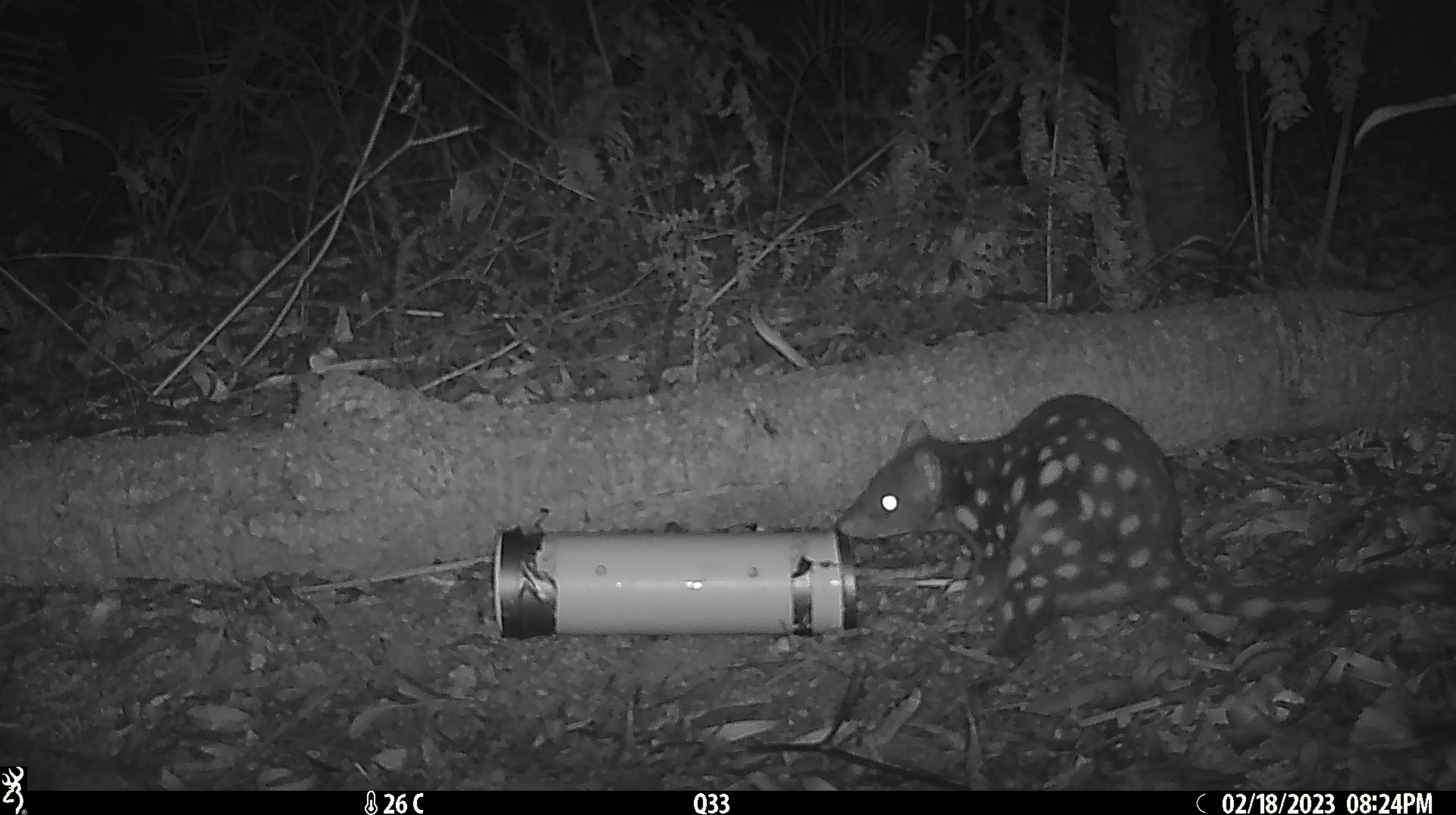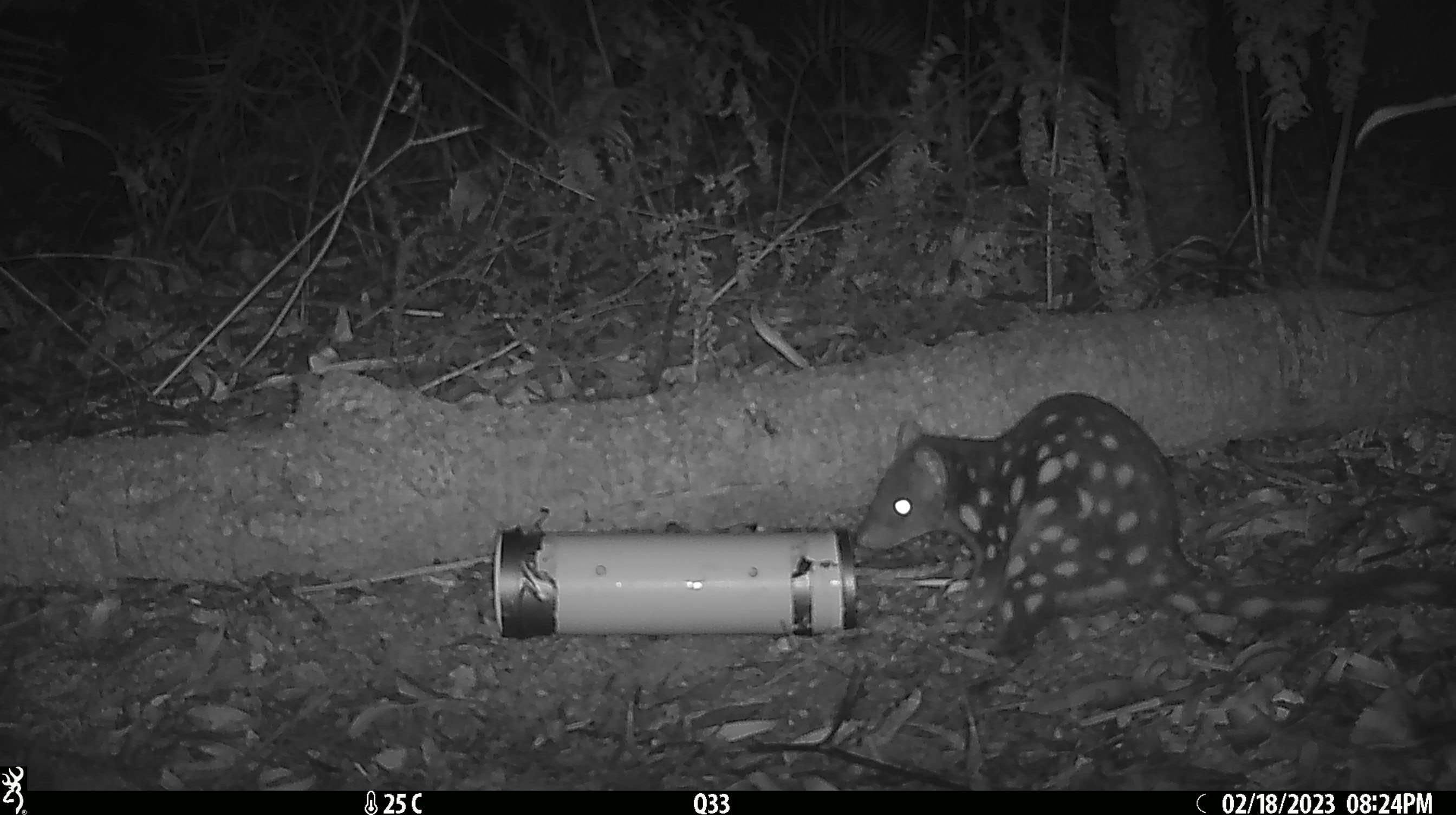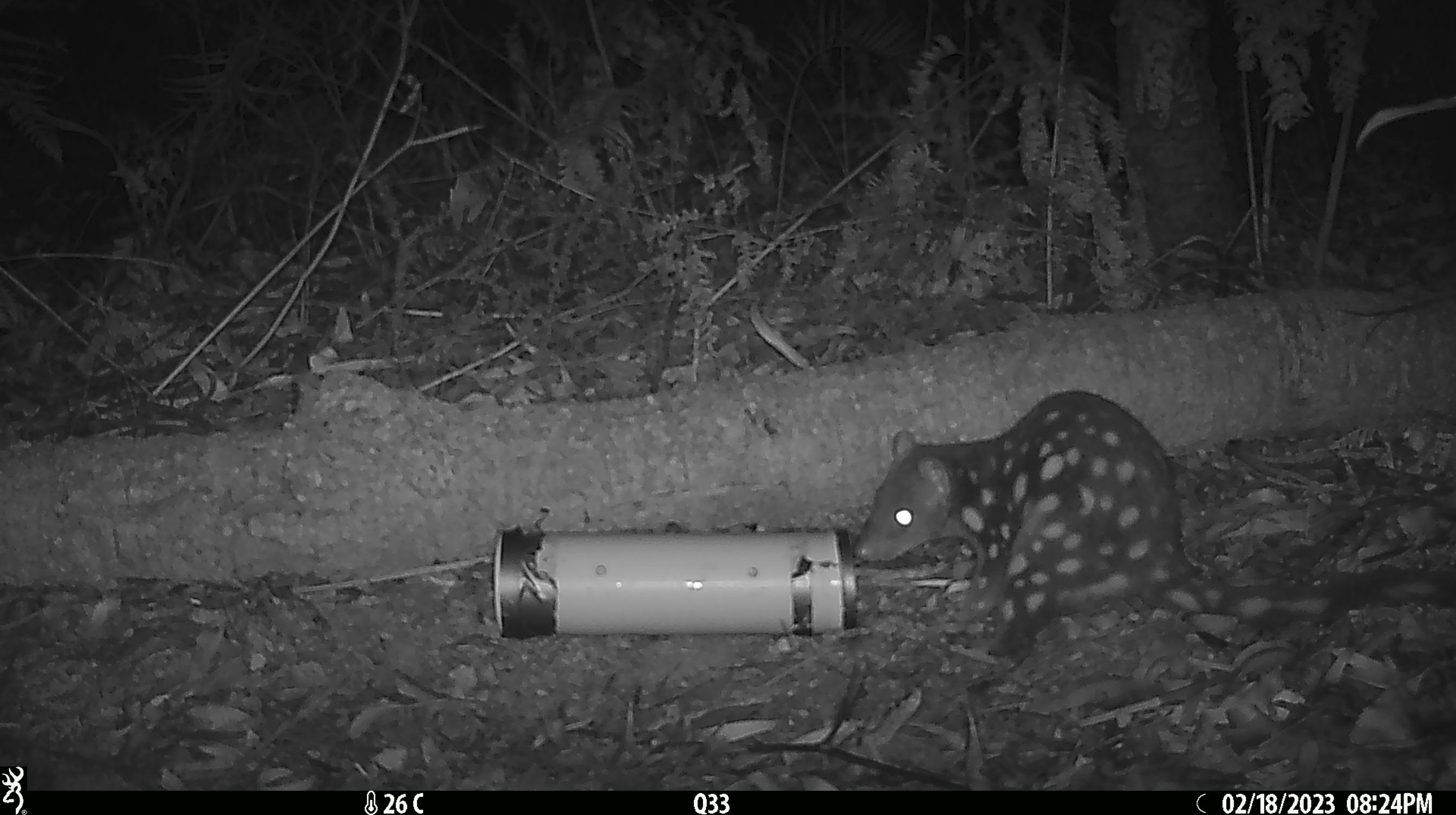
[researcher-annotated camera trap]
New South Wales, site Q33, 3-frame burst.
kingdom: Animalia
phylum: Chordata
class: Mammalia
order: Dasyuromorphia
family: Dasyuridae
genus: Dasyurus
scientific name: Dasyurus maculatus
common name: spotted-tailed quoll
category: quoll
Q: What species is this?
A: Quoll (spotted-tailed quoll) (Dasyurus maculatus).